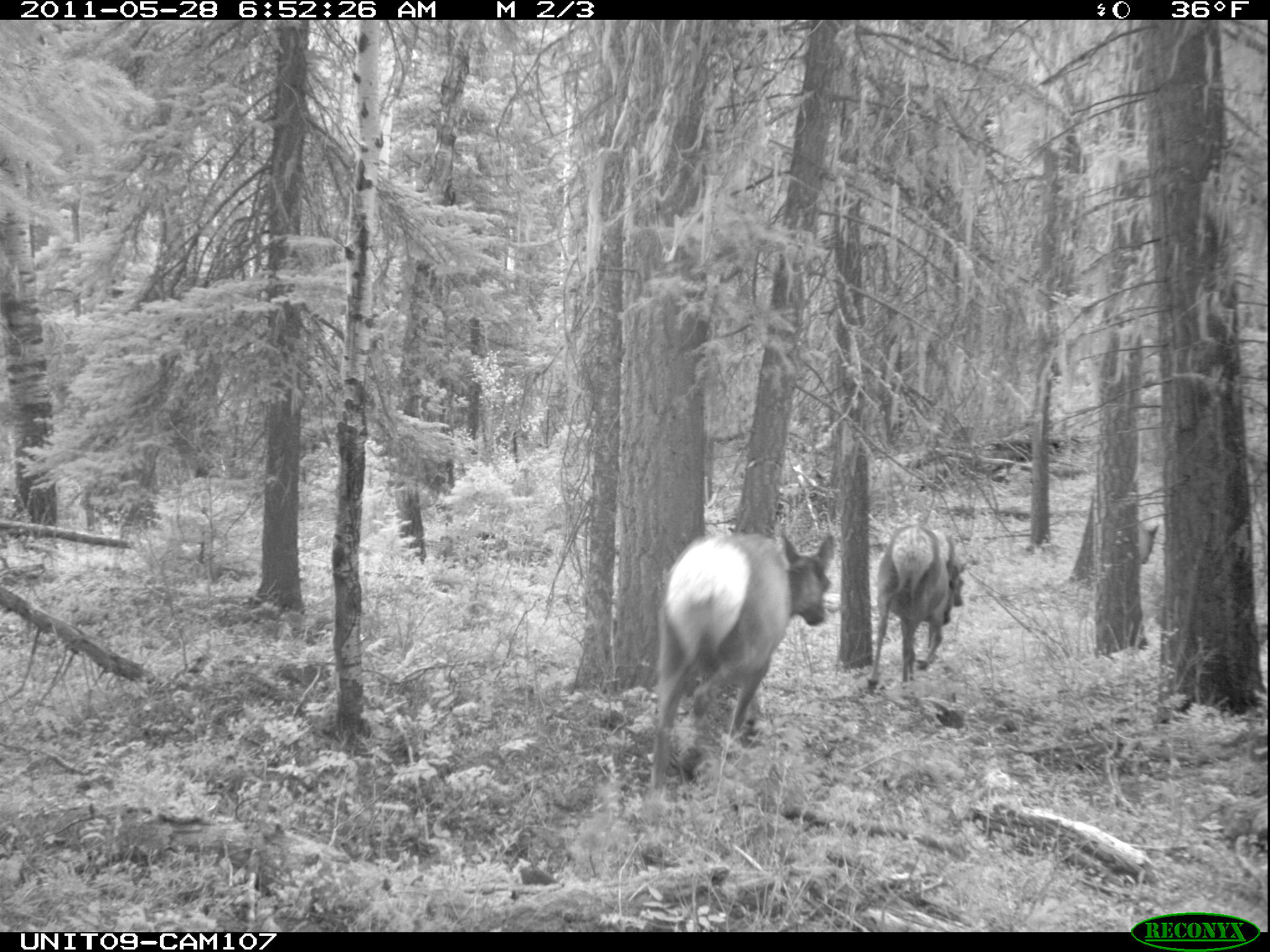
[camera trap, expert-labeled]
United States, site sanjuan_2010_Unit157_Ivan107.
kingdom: Animalia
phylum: Chordata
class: Mammalia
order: Artiodactyla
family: Cervidae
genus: Cervus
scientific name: Cervus elaphus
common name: red deer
Cervus elaphus (red deer).